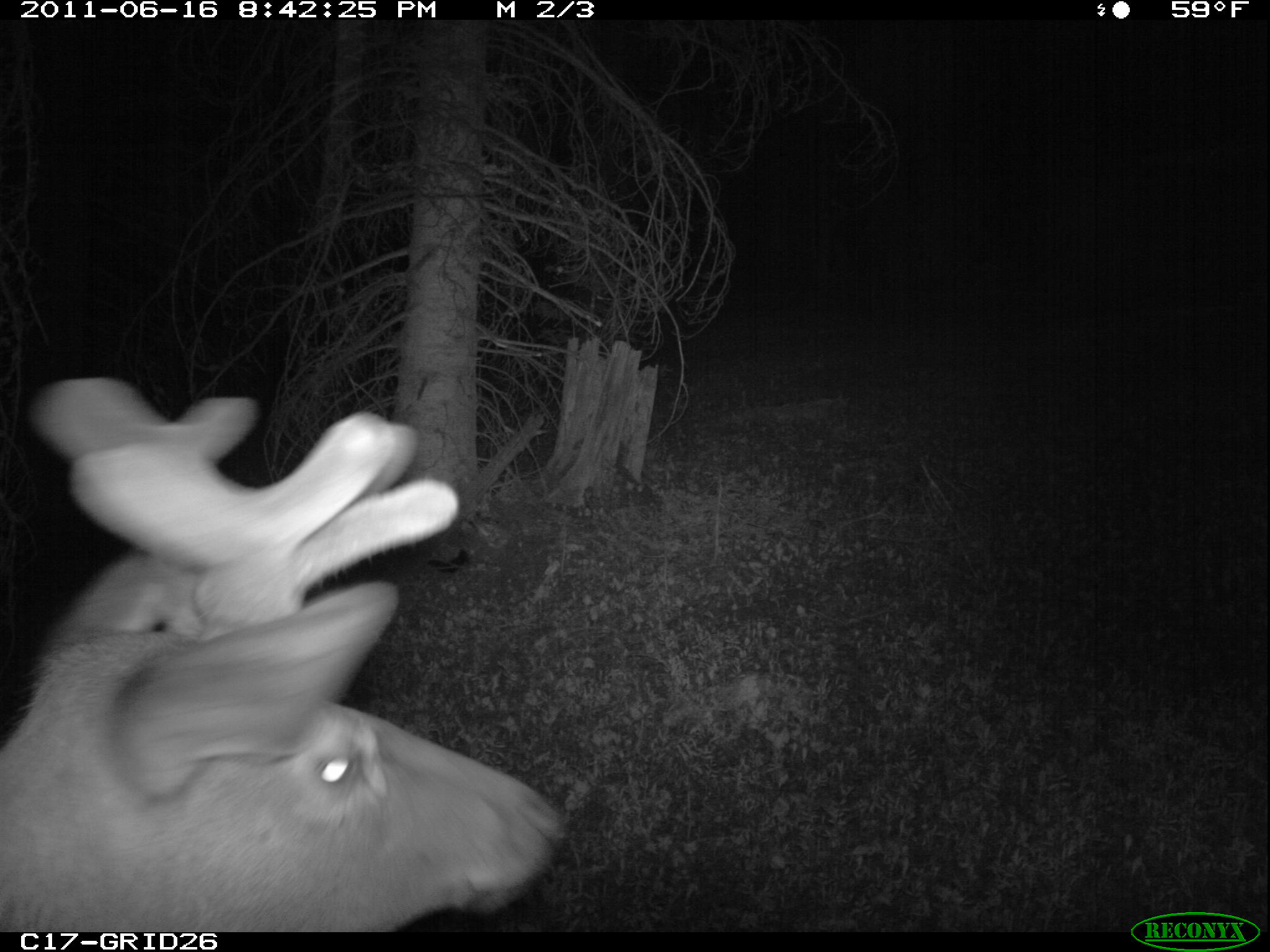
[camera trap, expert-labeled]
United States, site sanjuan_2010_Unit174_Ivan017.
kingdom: Animalia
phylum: Chordata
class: Mammalia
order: Artiodactyla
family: Cervidae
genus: Cervus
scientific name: Cervus elaphus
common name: red deer